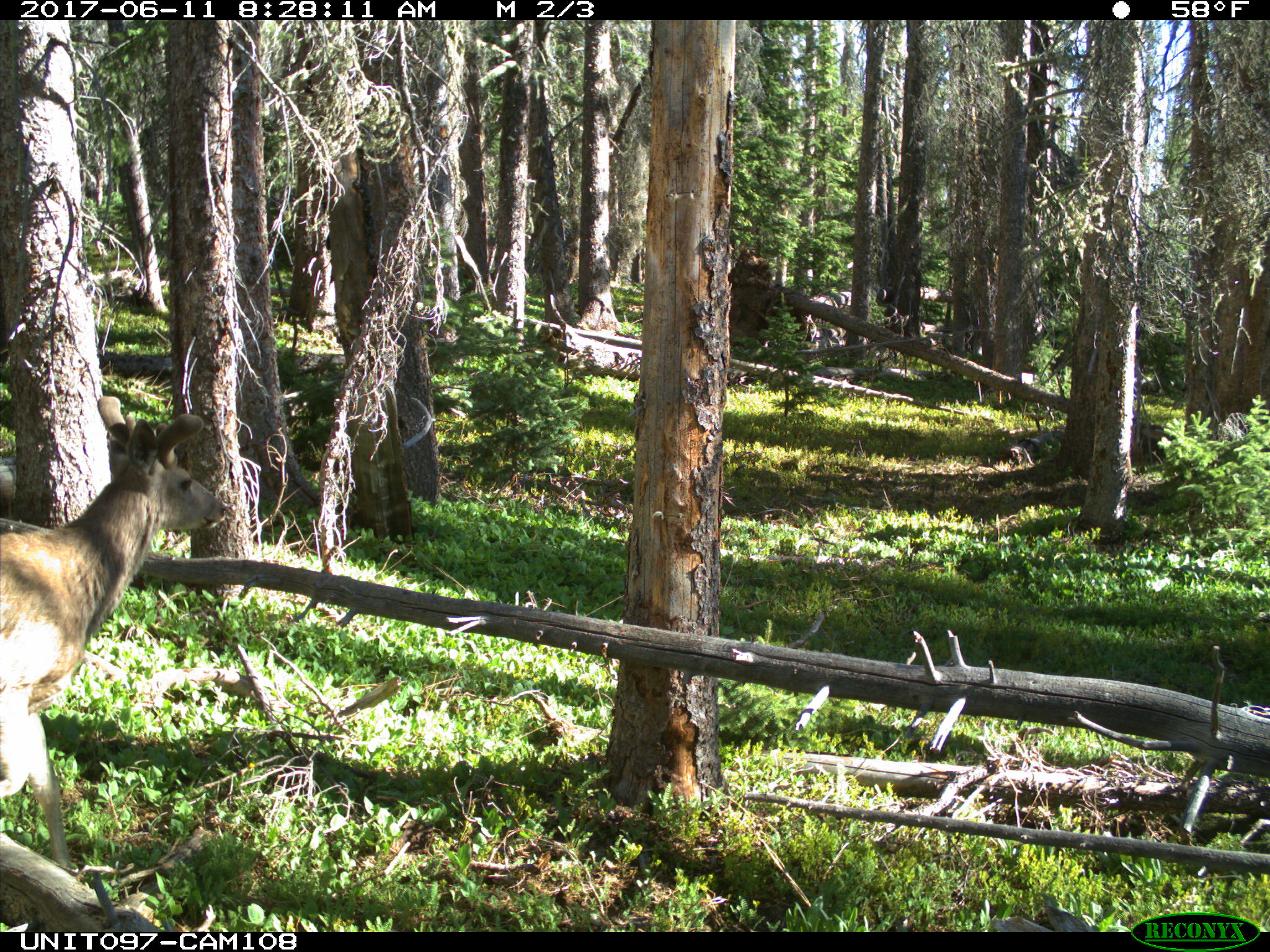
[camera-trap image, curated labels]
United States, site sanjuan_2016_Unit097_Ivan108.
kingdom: Animalia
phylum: Chordata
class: Mammalia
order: Artiodactyla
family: Cervidae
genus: Odocoileus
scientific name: Odocoileus hemionus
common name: mule deer